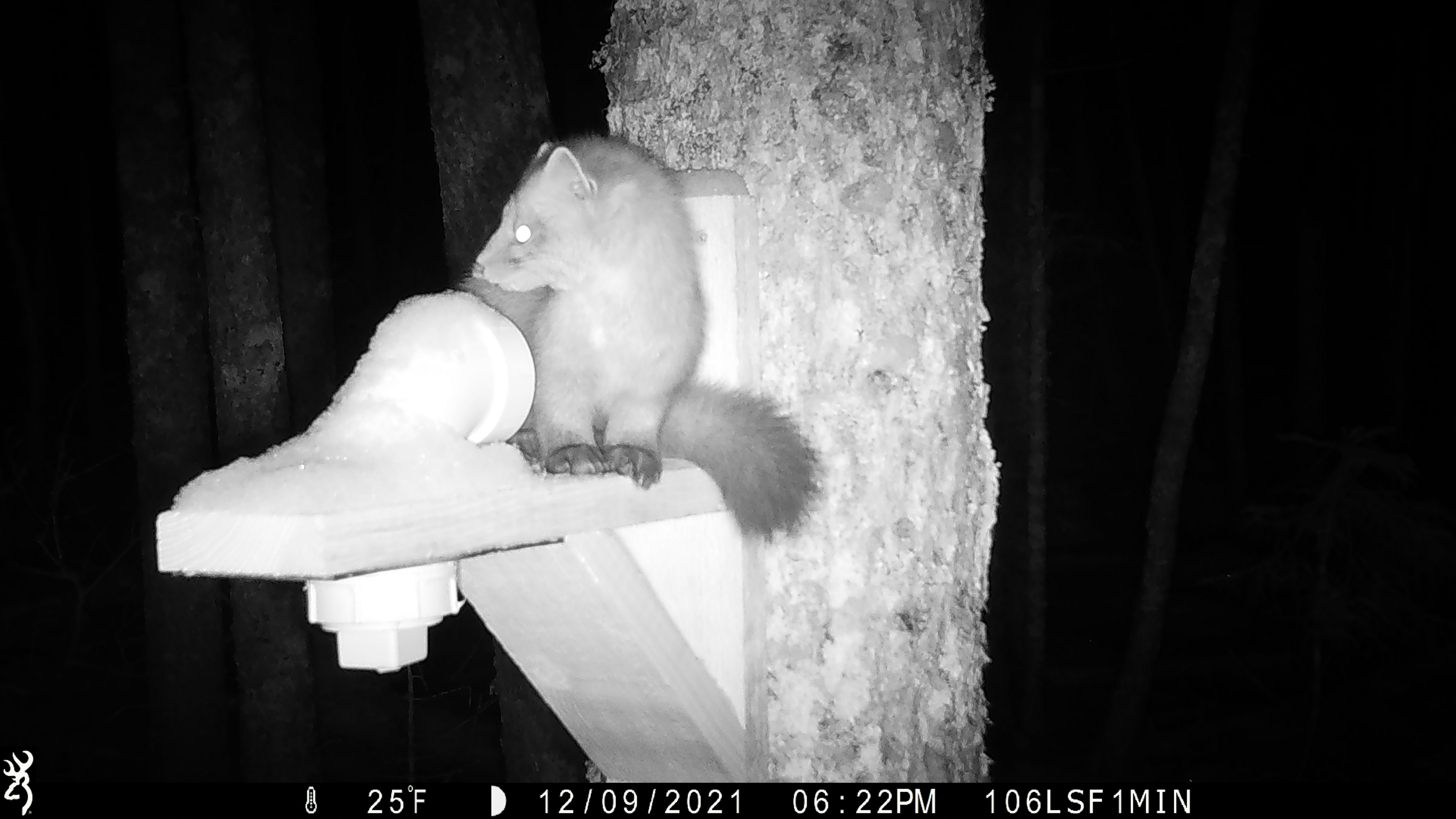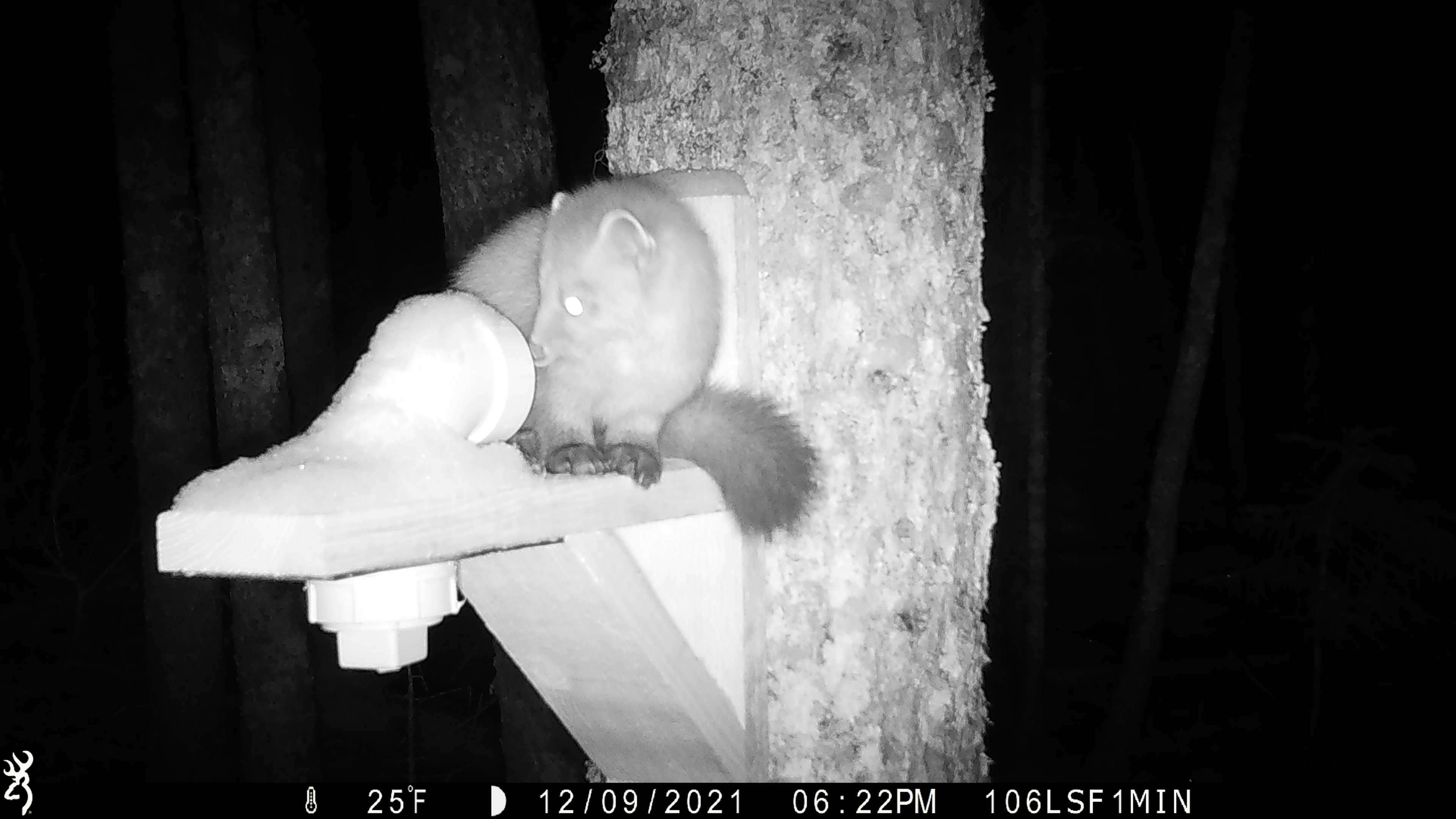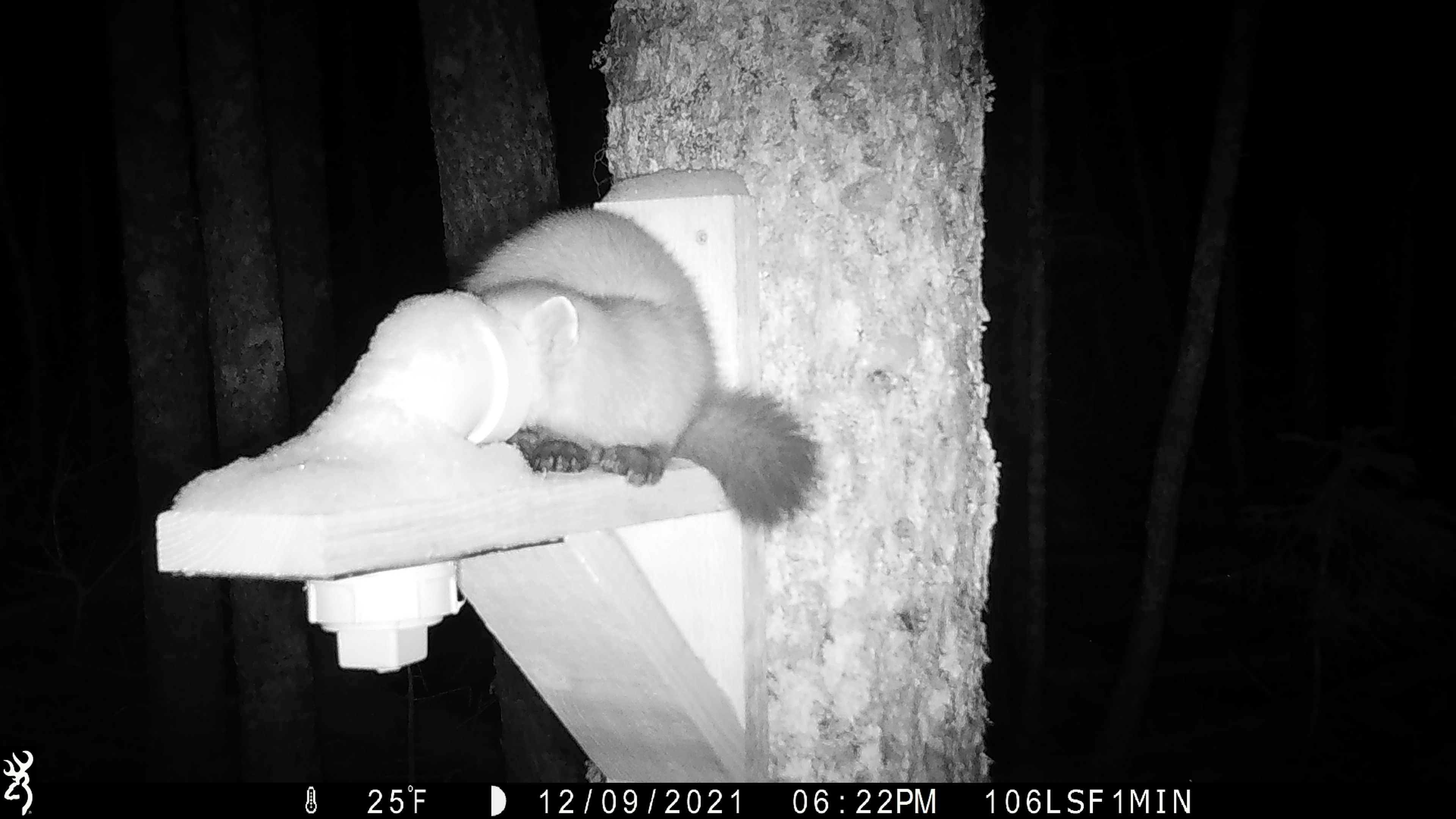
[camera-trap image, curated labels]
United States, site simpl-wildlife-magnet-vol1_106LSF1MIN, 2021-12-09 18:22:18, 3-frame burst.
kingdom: Animalia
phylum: Chordata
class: Mammalia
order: Carnivora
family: Mustelidae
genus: Martes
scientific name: Martes americana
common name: american marten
American marten (Martes americana).